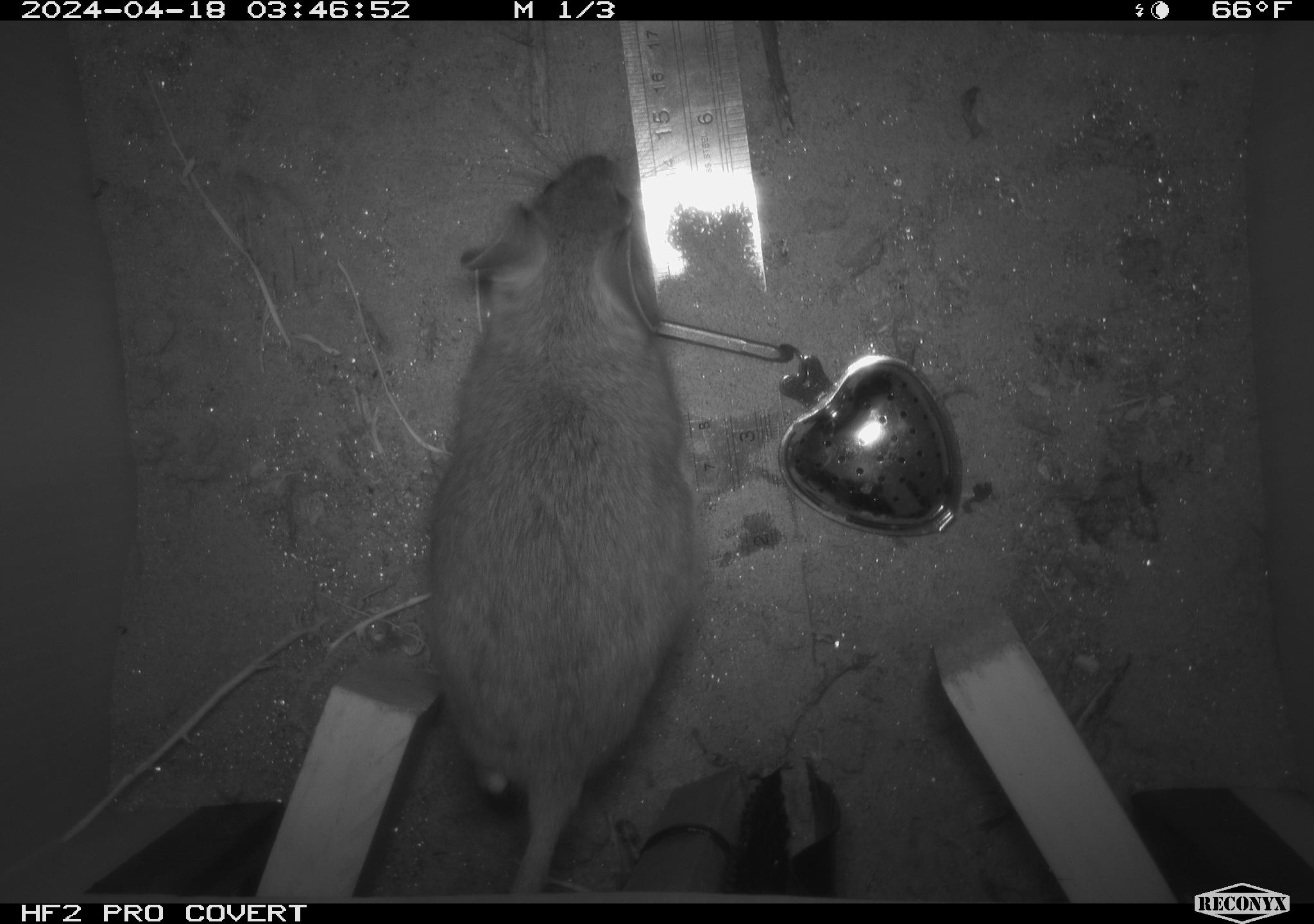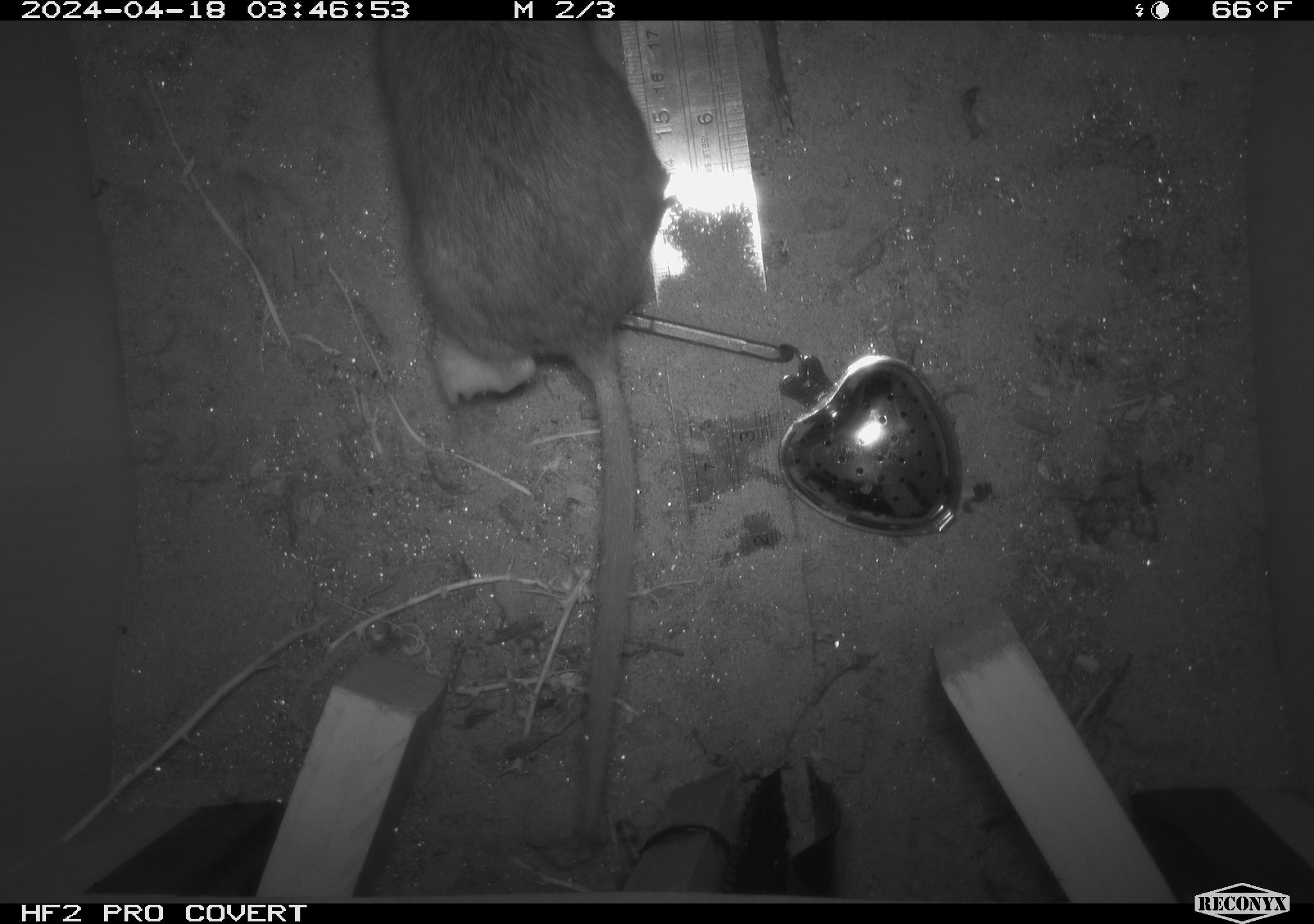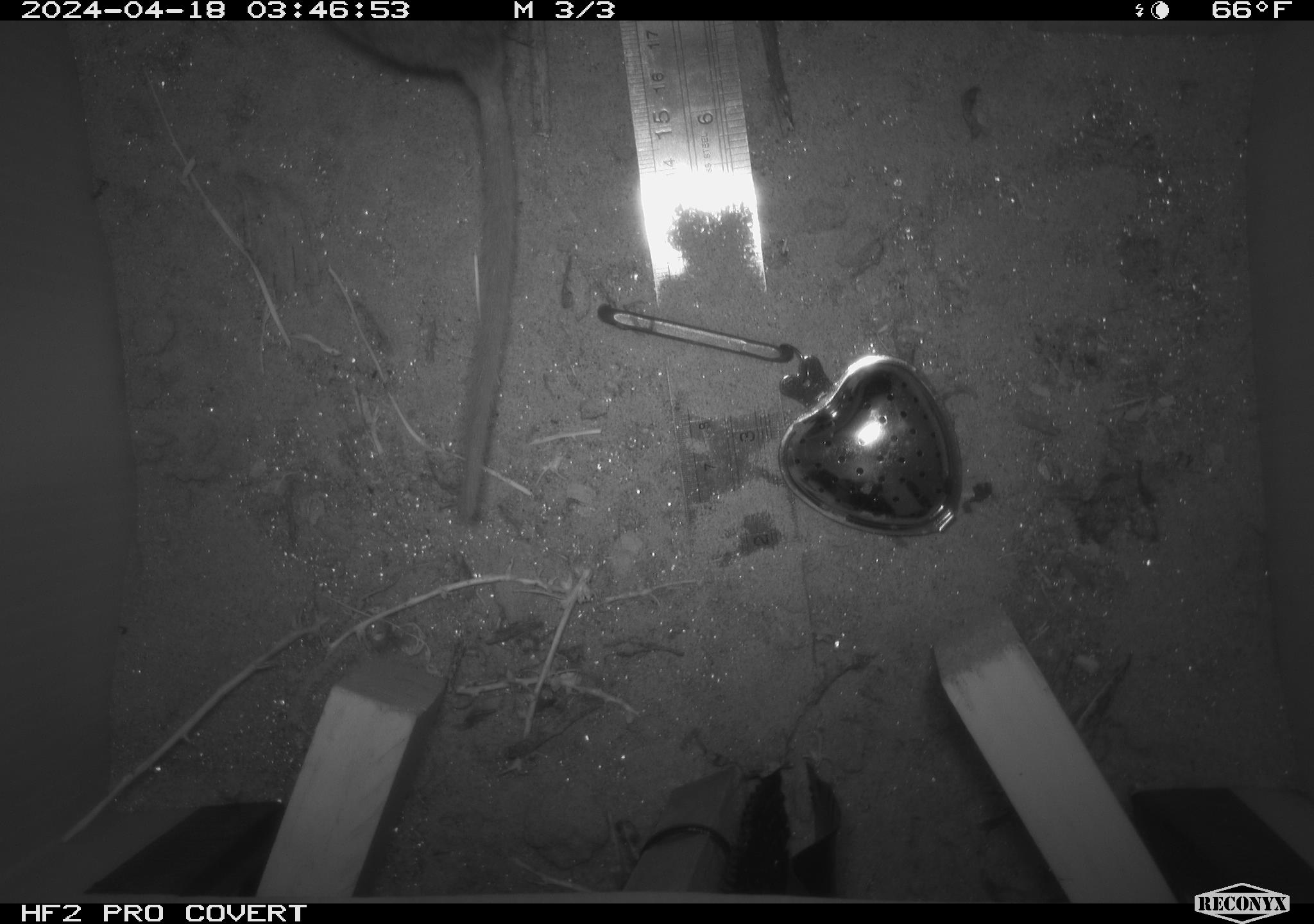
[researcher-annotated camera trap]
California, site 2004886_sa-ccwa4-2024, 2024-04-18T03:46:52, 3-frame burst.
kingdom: Animalia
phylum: Chordata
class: Mammalia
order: Rodentia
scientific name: Rodentia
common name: woodrat or rat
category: woodrat or rat species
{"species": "woodrat or rat species (woodrat or rat) (Rodentia)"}